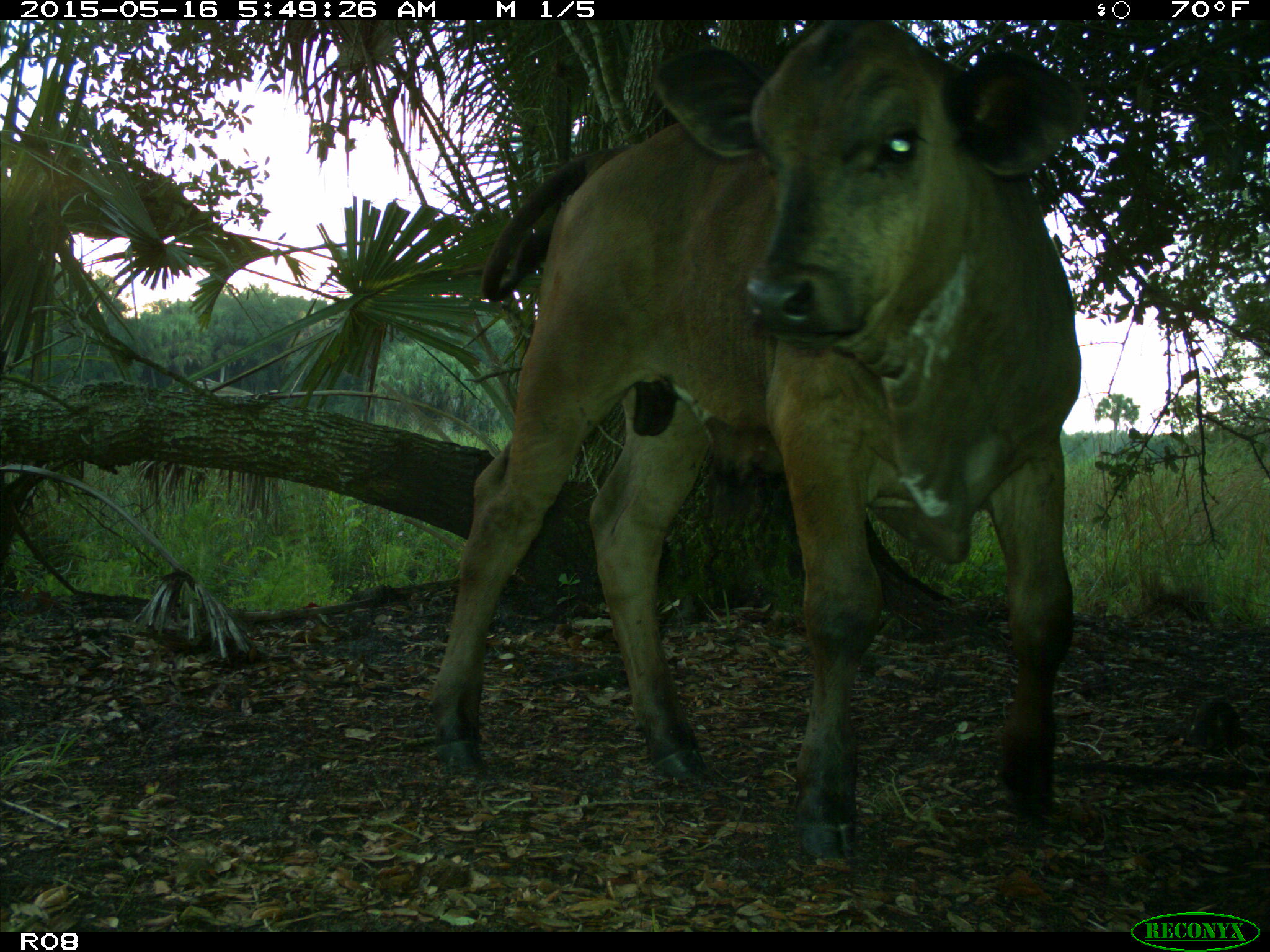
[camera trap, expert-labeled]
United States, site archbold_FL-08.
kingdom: Animalia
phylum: Chordata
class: Mammalia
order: Artiodactyla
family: Bovidae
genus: Bos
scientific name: Bos taurus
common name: domestic cow